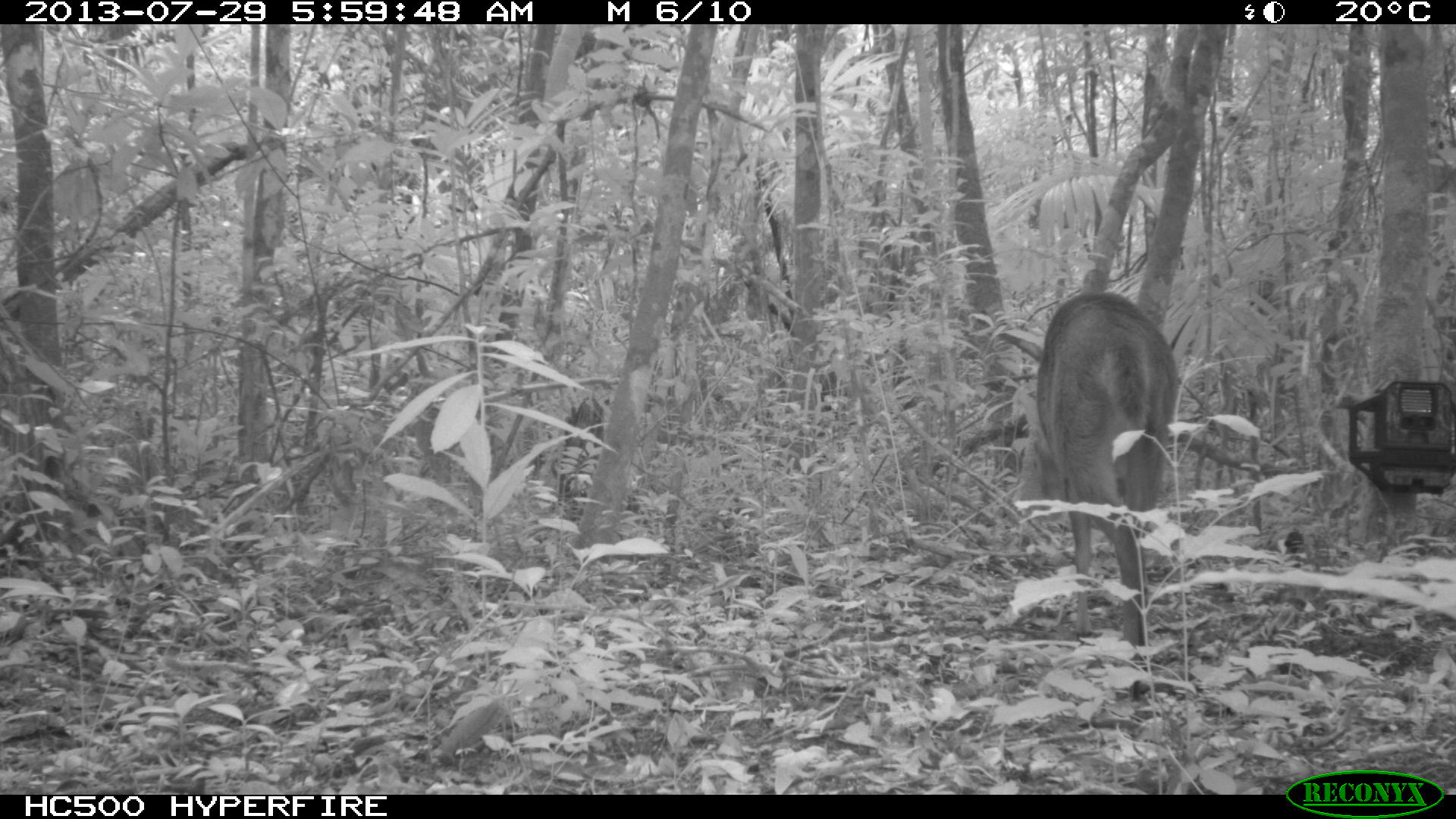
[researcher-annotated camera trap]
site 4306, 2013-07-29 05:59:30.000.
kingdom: Animalia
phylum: Chordata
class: Mammalia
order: Artiodactyla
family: Cervidae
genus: Mazama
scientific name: Mazama temama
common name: central american red brocket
Mazama temama (central american red brocket), count 1, sex male.